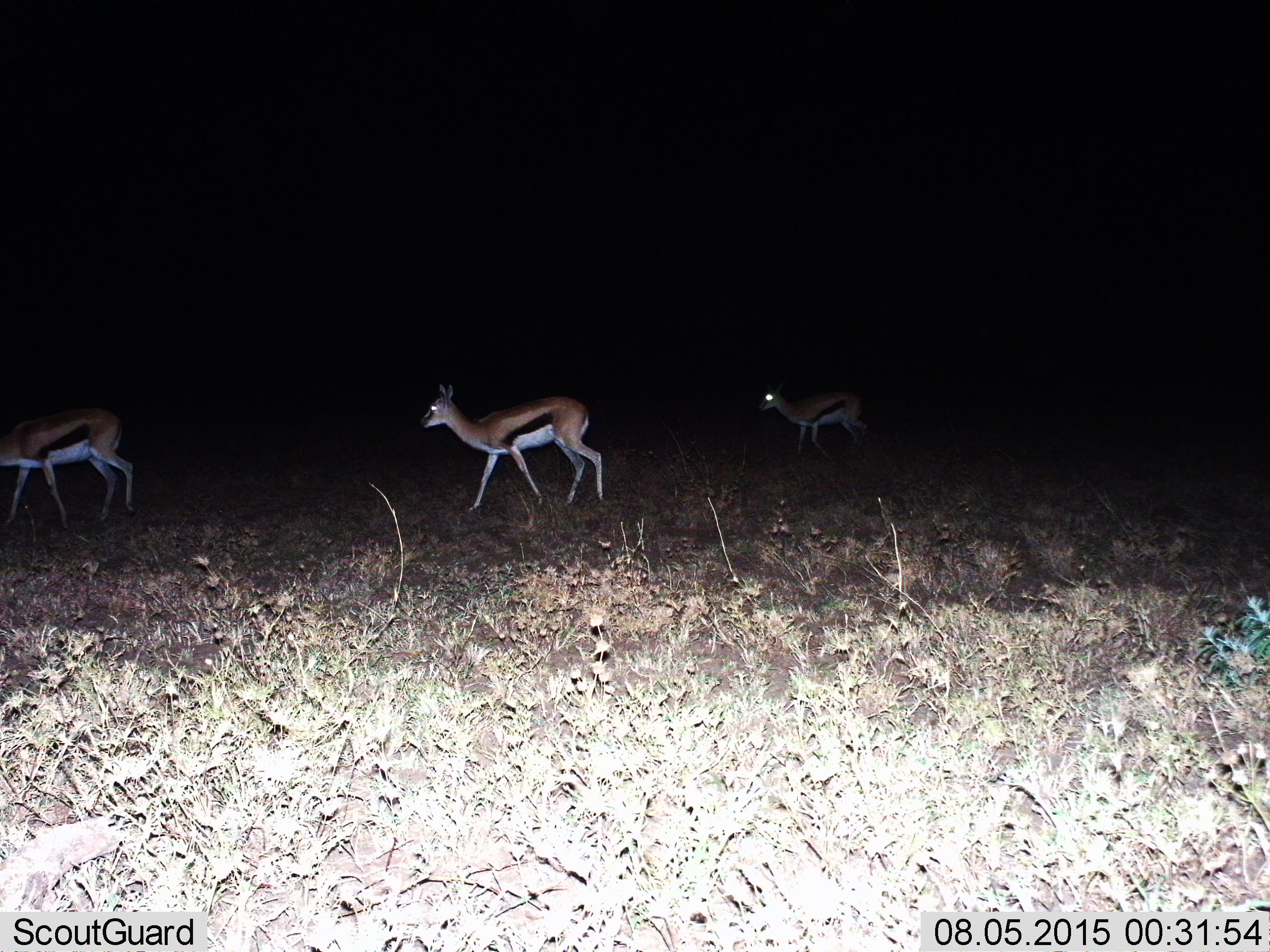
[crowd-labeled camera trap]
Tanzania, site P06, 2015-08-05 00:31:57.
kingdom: Animalia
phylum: Chordata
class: Mammalia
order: Artiodactyla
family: Bovidae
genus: Eudorcas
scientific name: Eudorcas thomsonii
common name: thomson's gazelle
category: gazellethomsons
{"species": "gazellethomsons (thomson's gazelle) (Eudorcas thomsonii)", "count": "3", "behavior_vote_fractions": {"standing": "14%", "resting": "0%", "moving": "86%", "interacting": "0%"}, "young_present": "0%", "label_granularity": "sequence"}